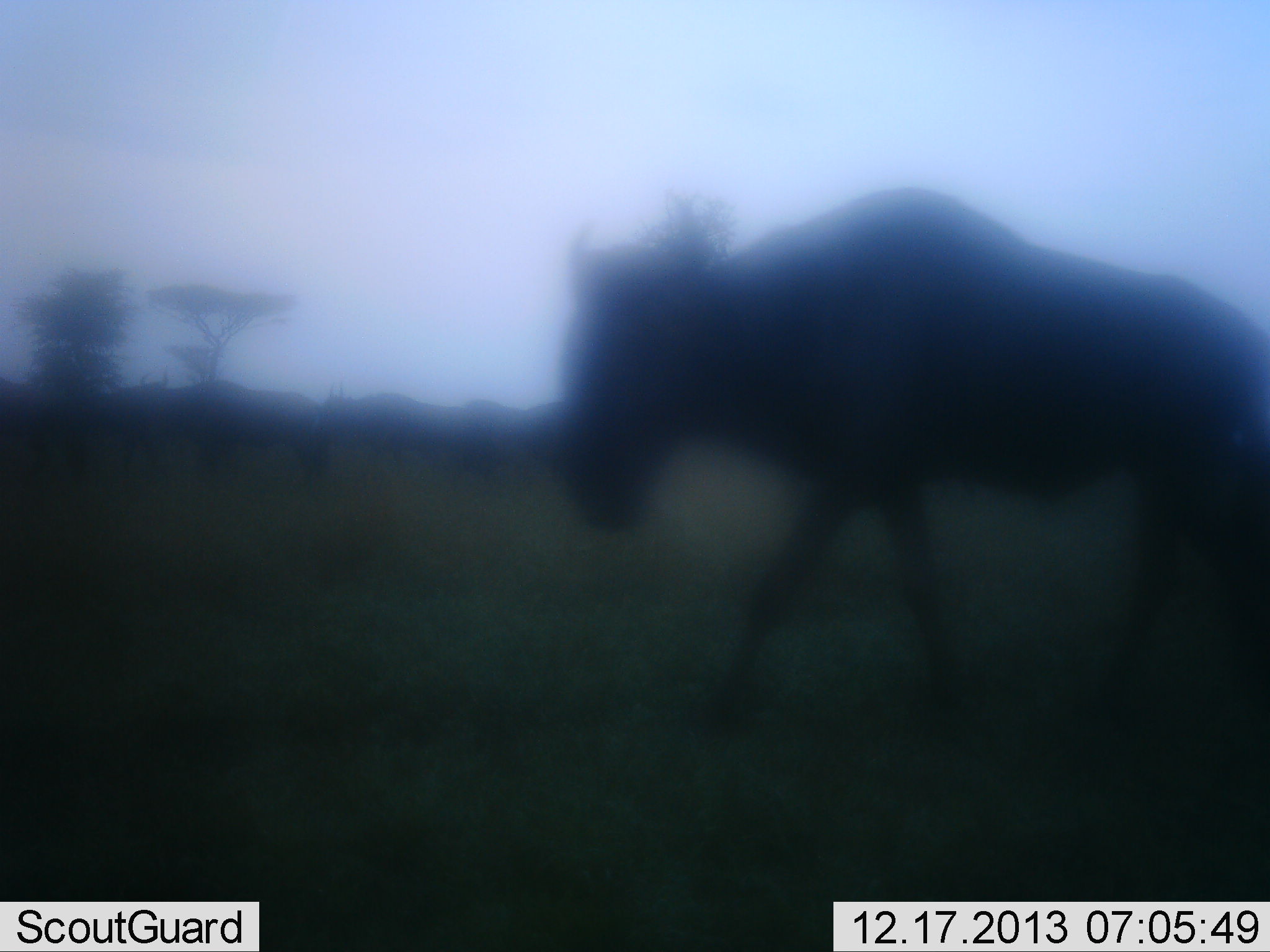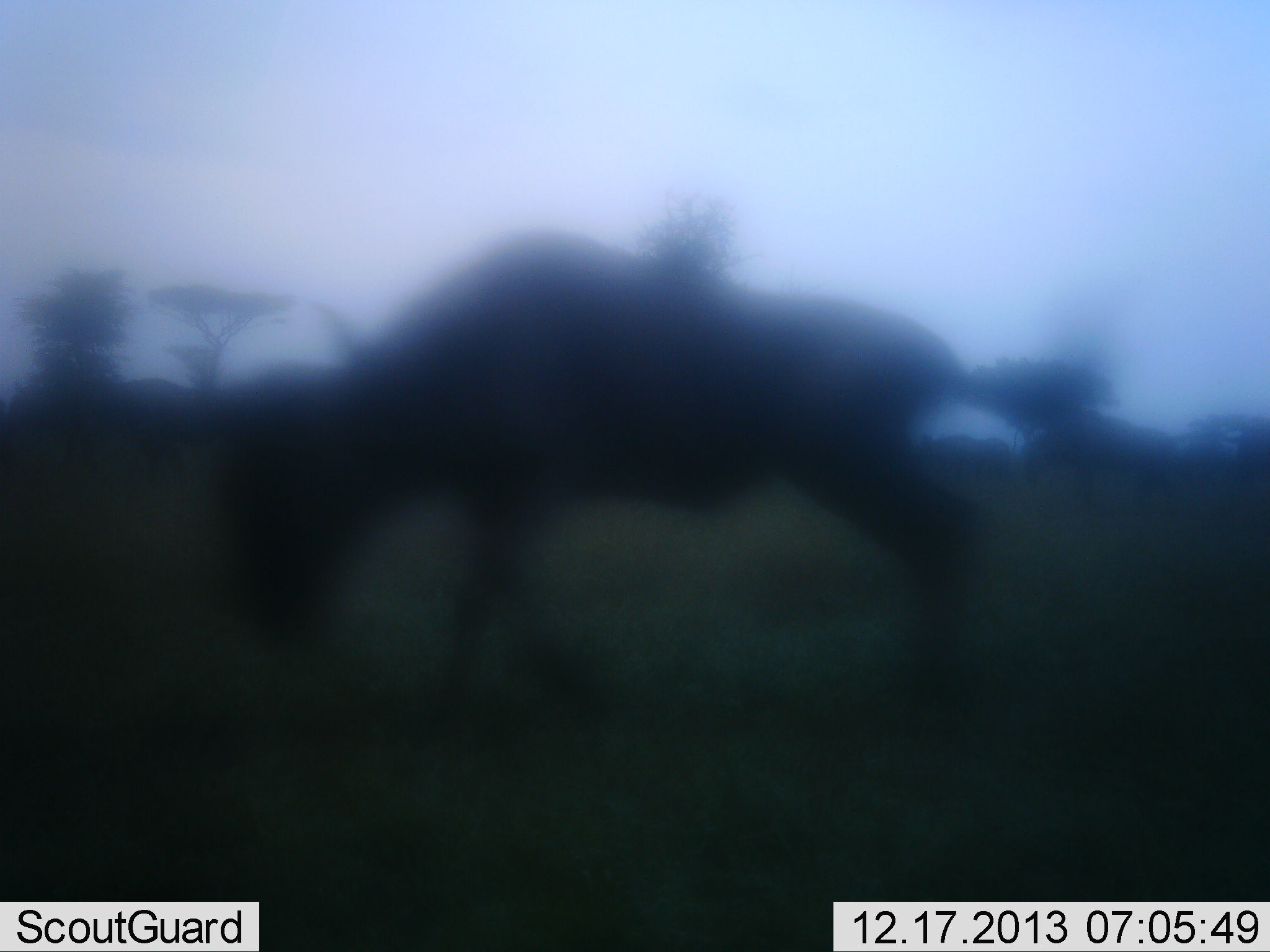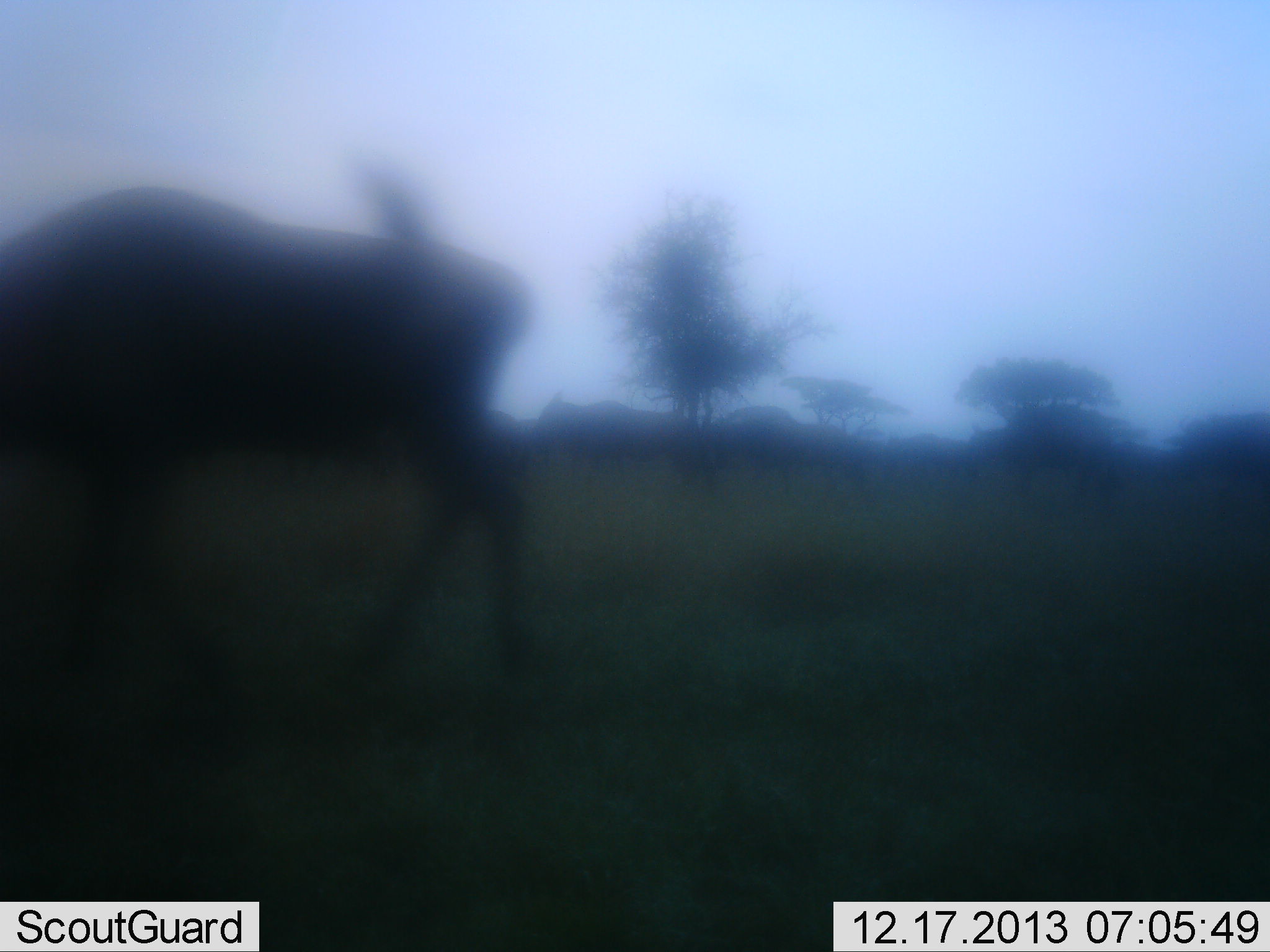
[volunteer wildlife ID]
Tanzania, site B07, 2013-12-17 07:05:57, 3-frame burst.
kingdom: Animalia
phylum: Chordata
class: Mammalia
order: Artiodactyla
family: Bovidae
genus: Connochaetes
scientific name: Connochaetes taurinus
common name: blue wildebeest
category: wildebeest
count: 1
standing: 20%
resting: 0%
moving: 80%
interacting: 0%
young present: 0%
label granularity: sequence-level